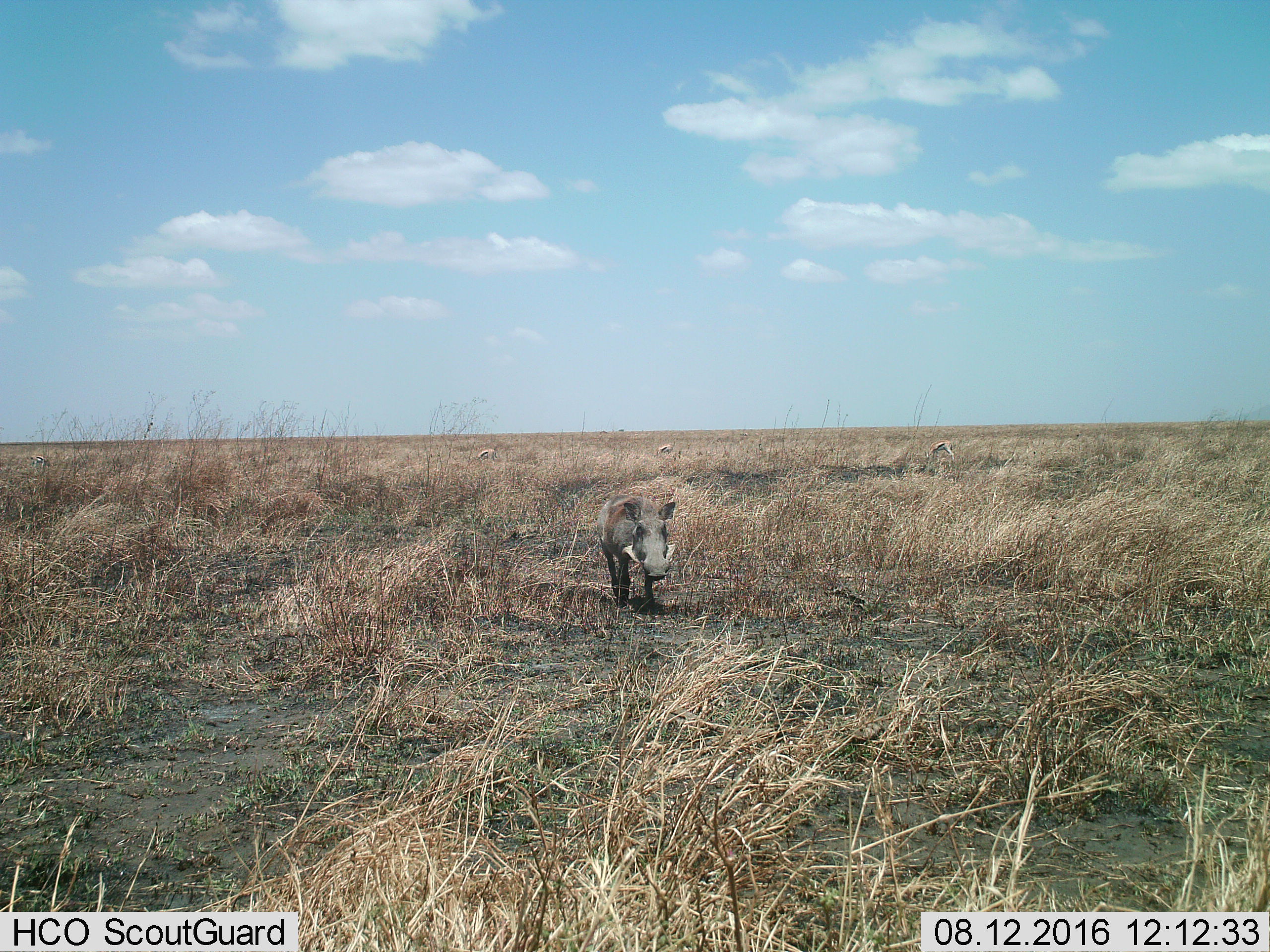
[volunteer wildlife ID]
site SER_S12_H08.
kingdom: Animalia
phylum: Chordata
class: Mammalia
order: Artiodactyla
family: Suidae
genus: Phacochoerus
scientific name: Phacochoerus africanus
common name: warthog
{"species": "warthog (Phacochoerus africanus)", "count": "1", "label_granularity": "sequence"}